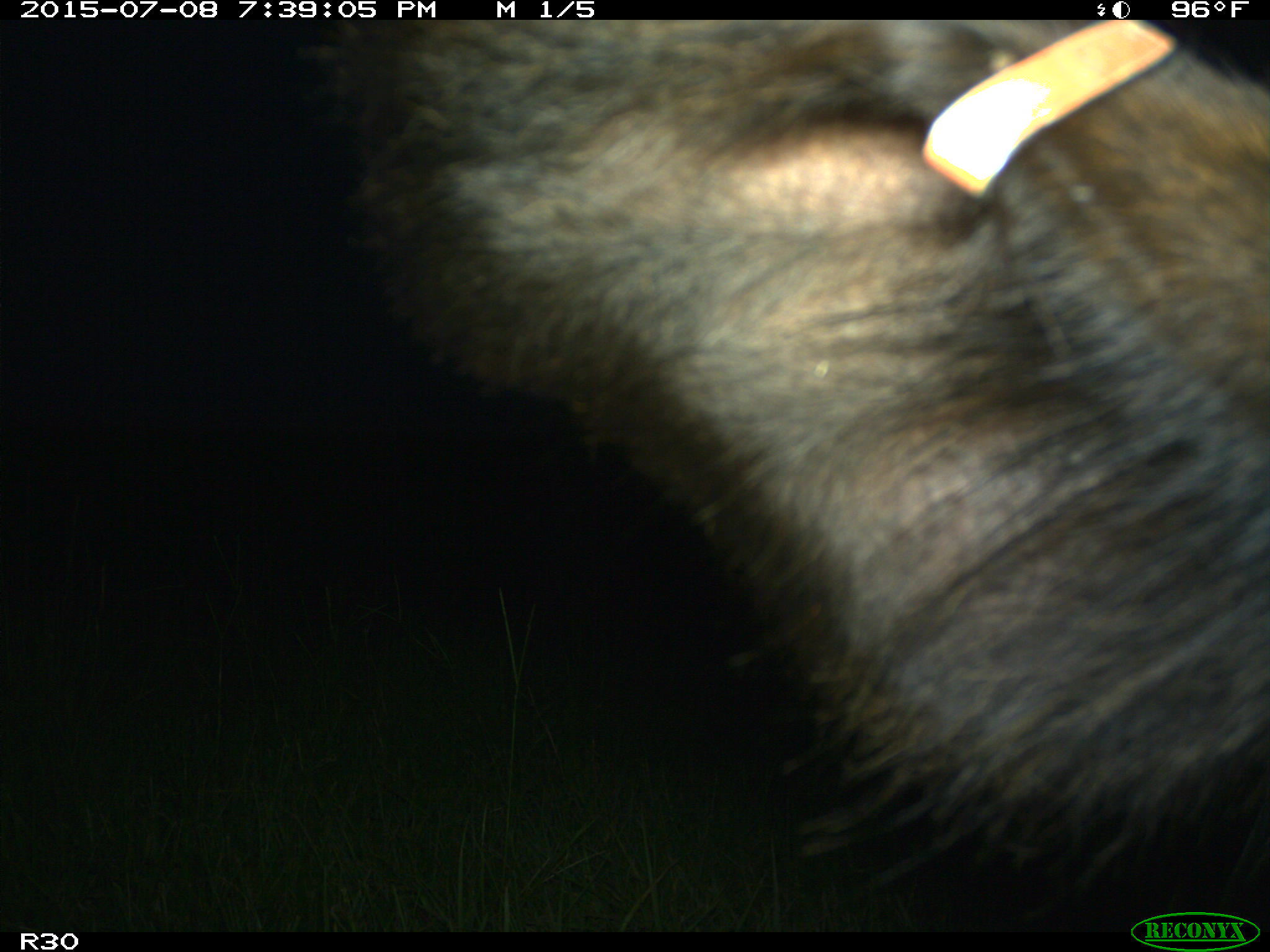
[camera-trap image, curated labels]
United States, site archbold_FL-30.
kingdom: Animalia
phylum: Chordata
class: Mammalia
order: Artiodactyla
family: Bovidae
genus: Bos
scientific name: Bos taurus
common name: domestic cow